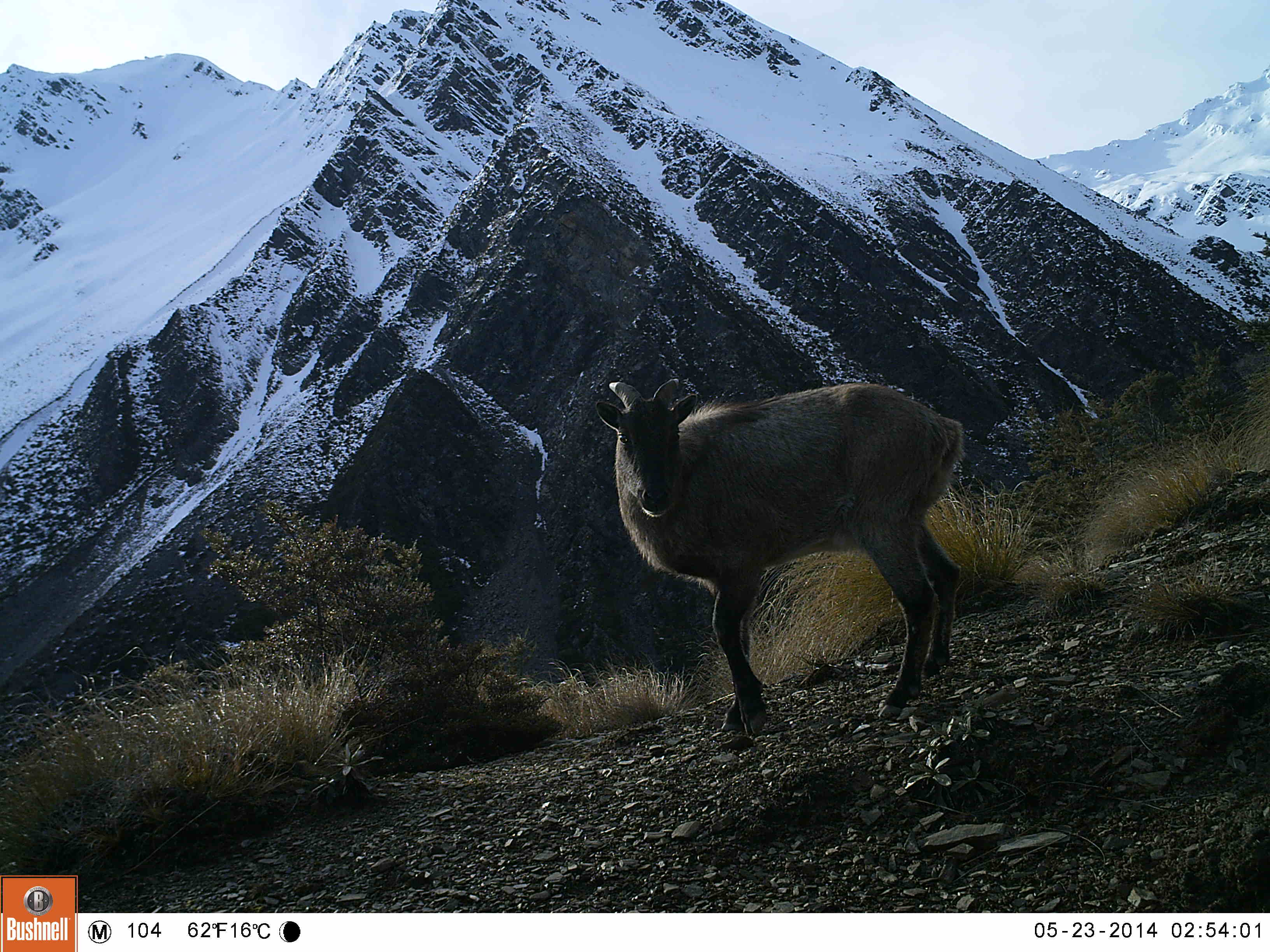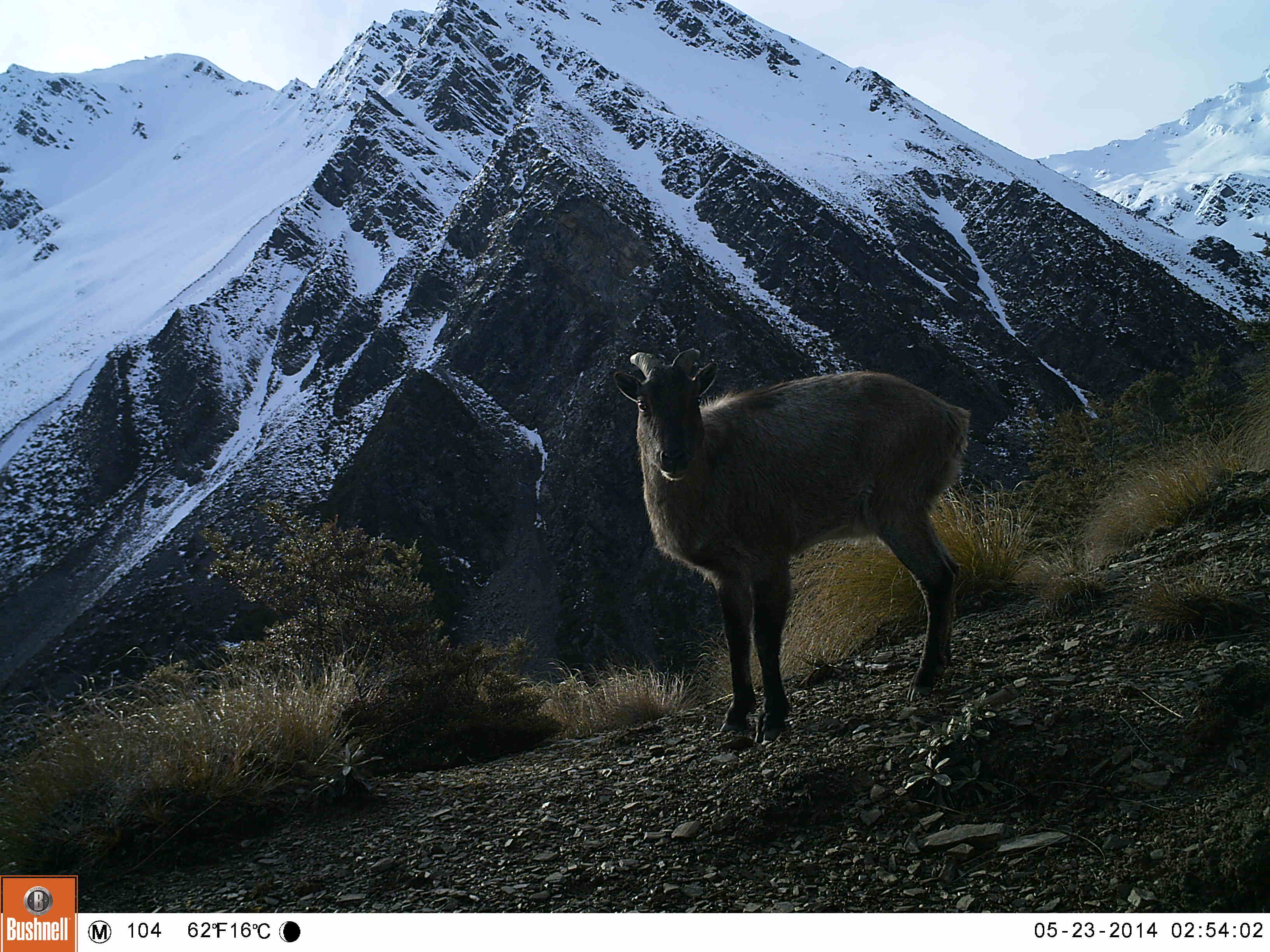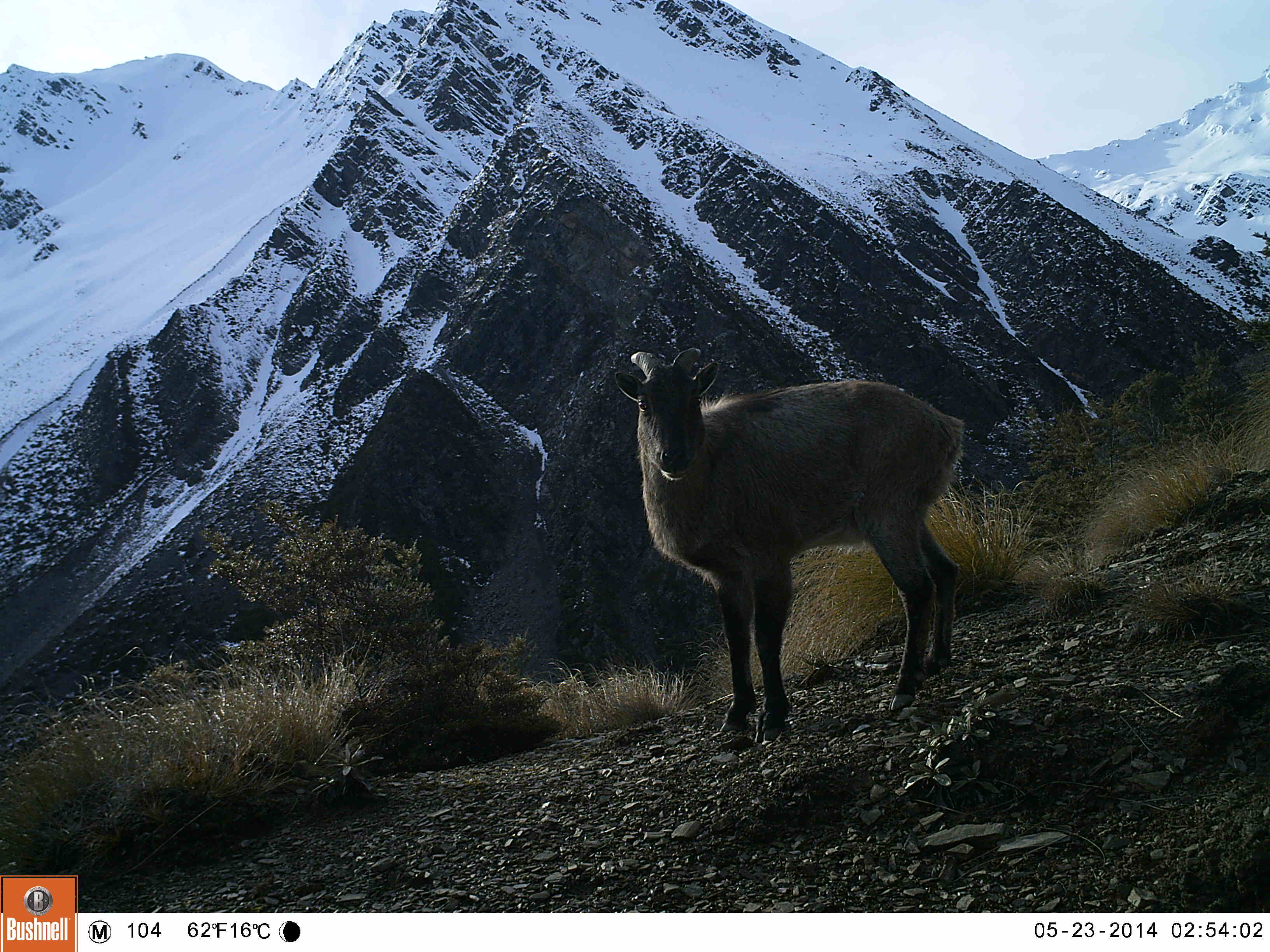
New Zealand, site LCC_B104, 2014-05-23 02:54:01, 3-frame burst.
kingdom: Animalia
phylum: Chordata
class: Mammalia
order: Artiodactyla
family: Bovidae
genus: Nilgiritragus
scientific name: Nilgiritragus hylocrius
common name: tahr